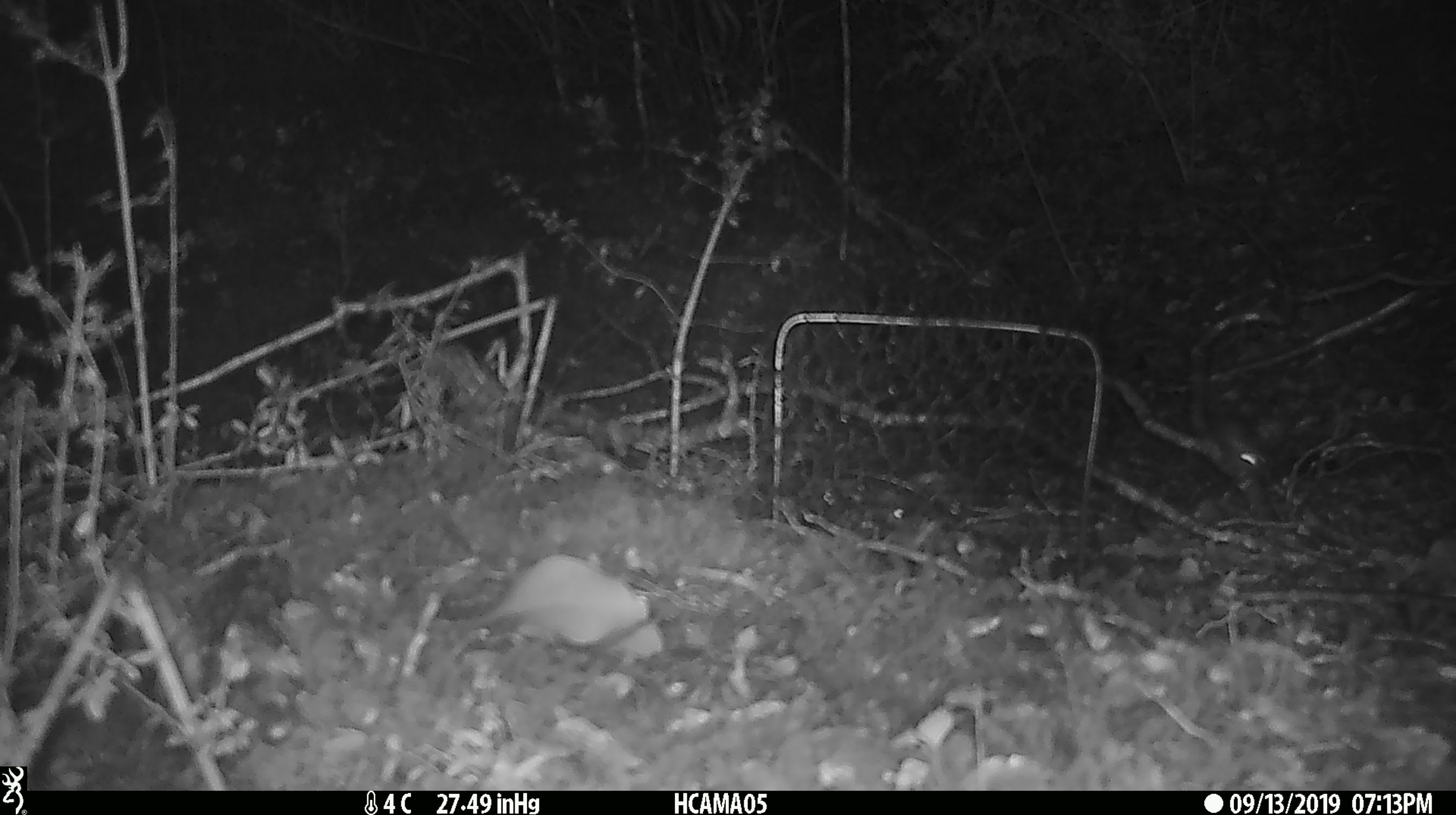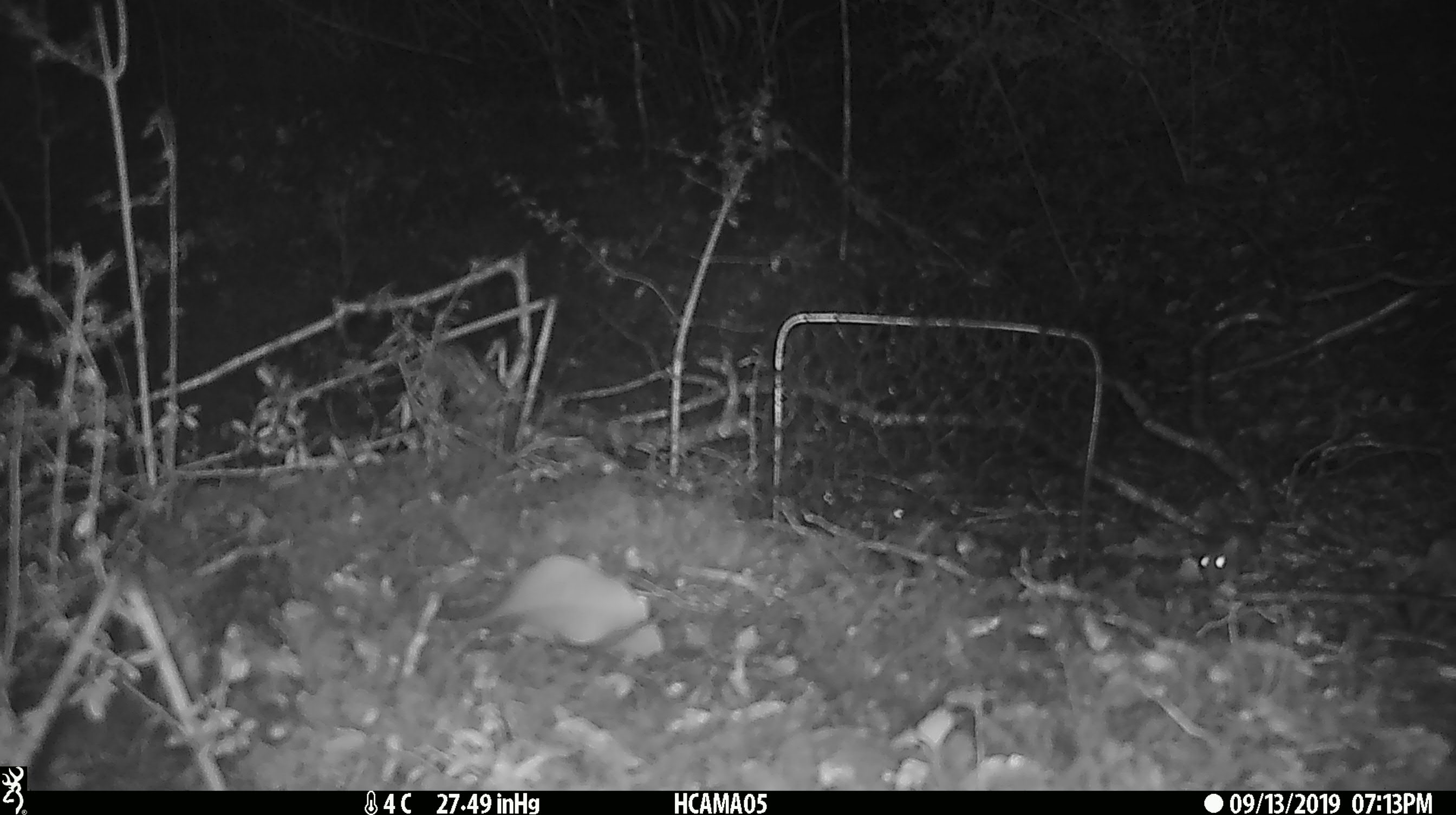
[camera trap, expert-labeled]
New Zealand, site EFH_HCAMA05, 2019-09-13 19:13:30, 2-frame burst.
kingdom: Animalia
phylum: Chordata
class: Mammalia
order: Rodentia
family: Muridae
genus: Mus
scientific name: Mus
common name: mouse